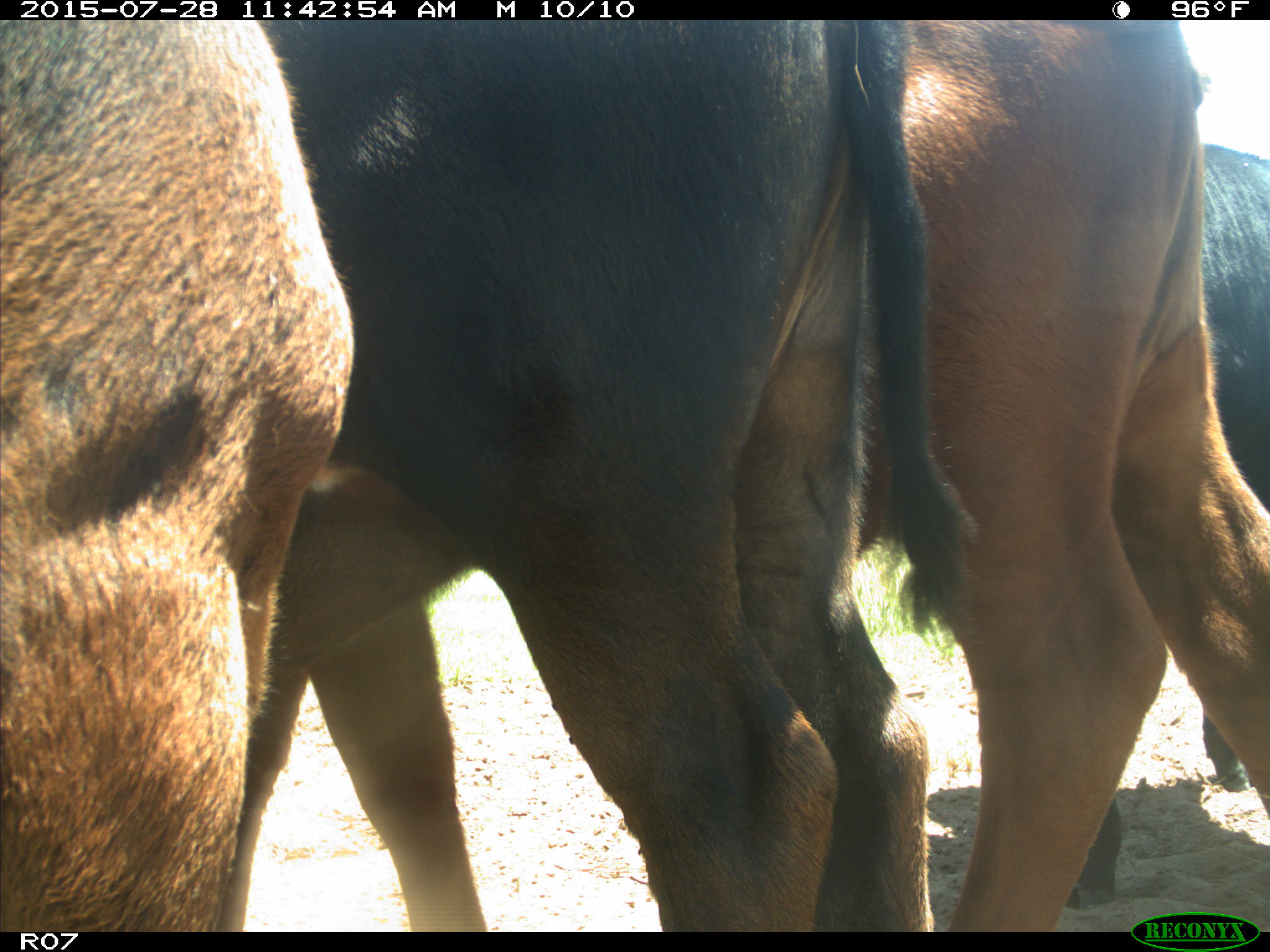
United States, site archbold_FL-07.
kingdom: Animalia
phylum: Chordata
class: Mammalia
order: Artiodactyla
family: Bovidae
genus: Bos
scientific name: Bos taurus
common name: domestic cow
Bos taurus (domestic cow).